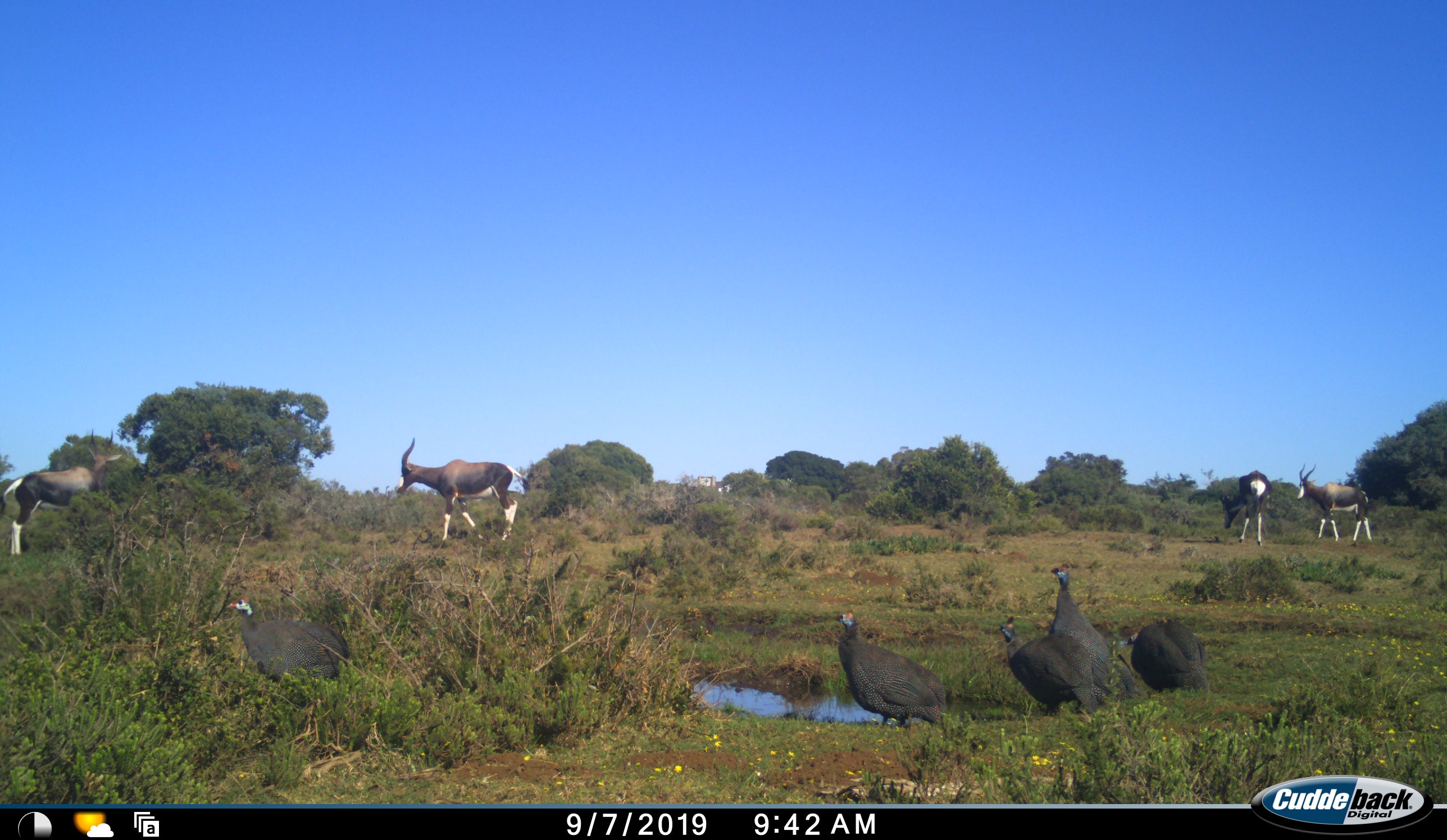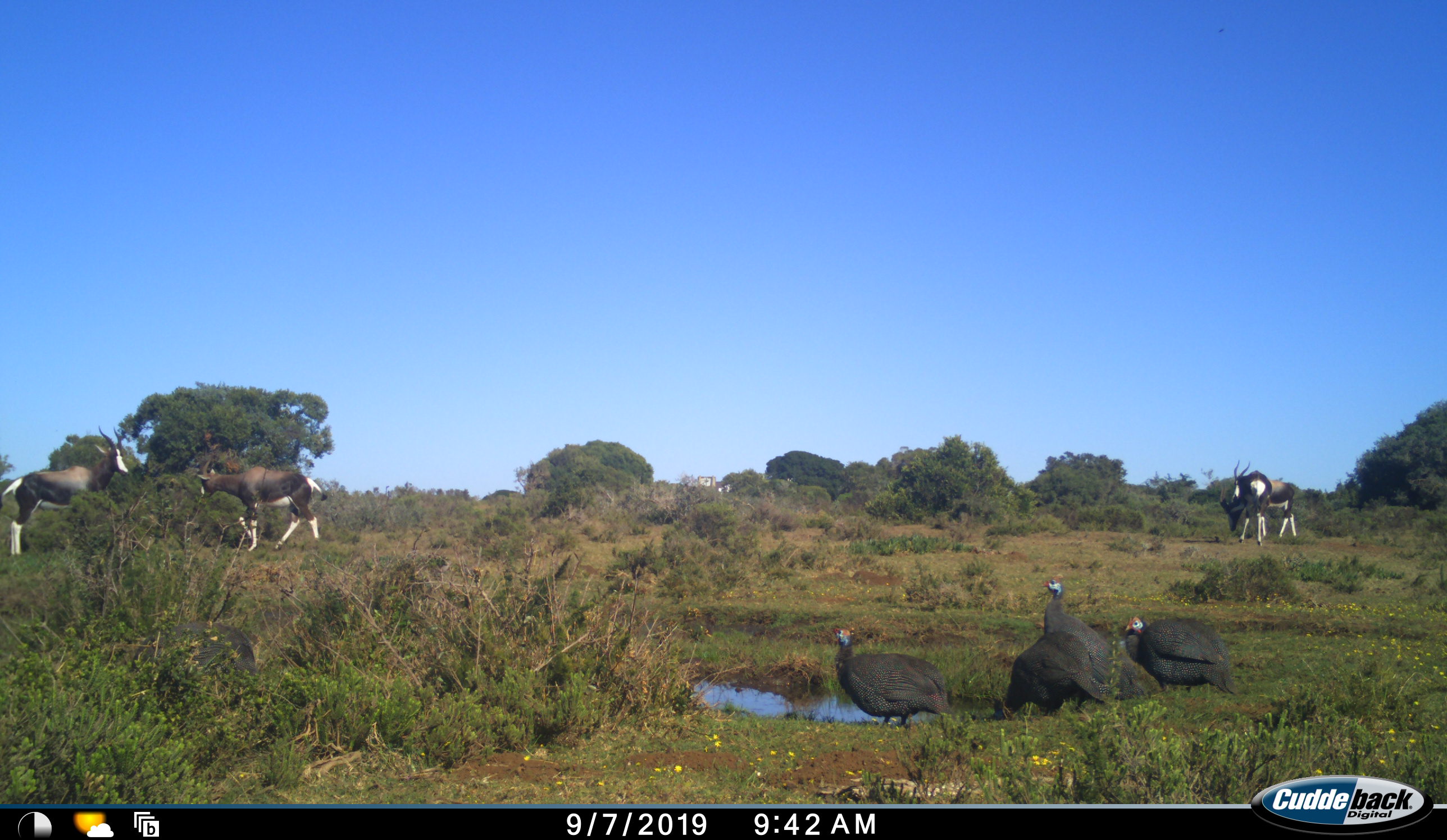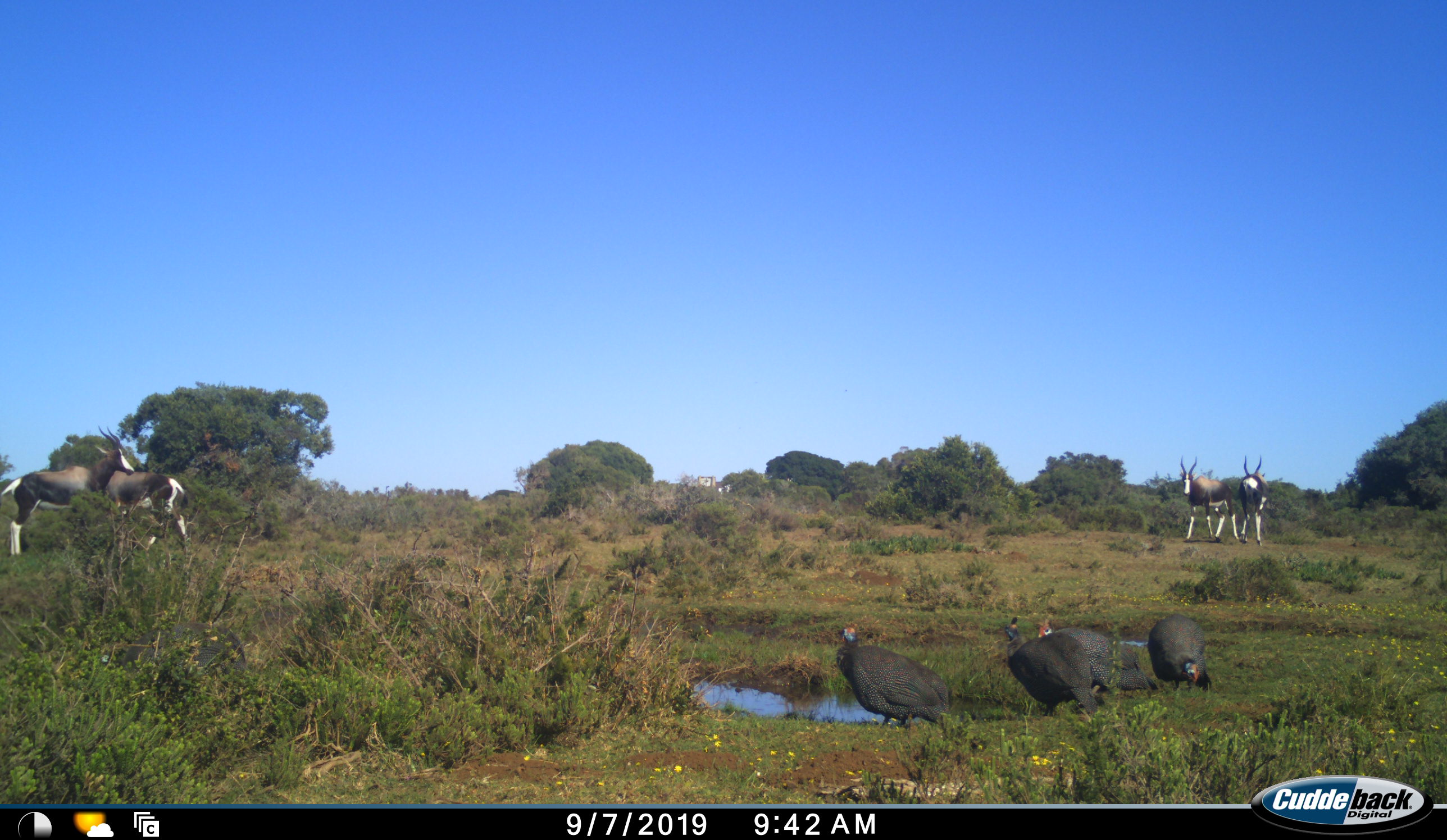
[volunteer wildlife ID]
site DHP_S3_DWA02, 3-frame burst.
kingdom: Animalia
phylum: Chordata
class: Aves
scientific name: Aves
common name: bird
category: birdother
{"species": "birdother (bird) (Aves)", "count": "5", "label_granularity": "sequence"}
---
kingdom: Animalia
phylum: Chordata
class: Mammalia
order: Artiodactyla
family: Bovidae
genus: Damaliscus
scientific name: Damaliscus pygargus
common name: bontebok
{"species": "bontebok (Damaliscus pygargus)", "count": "4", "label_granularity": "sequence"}